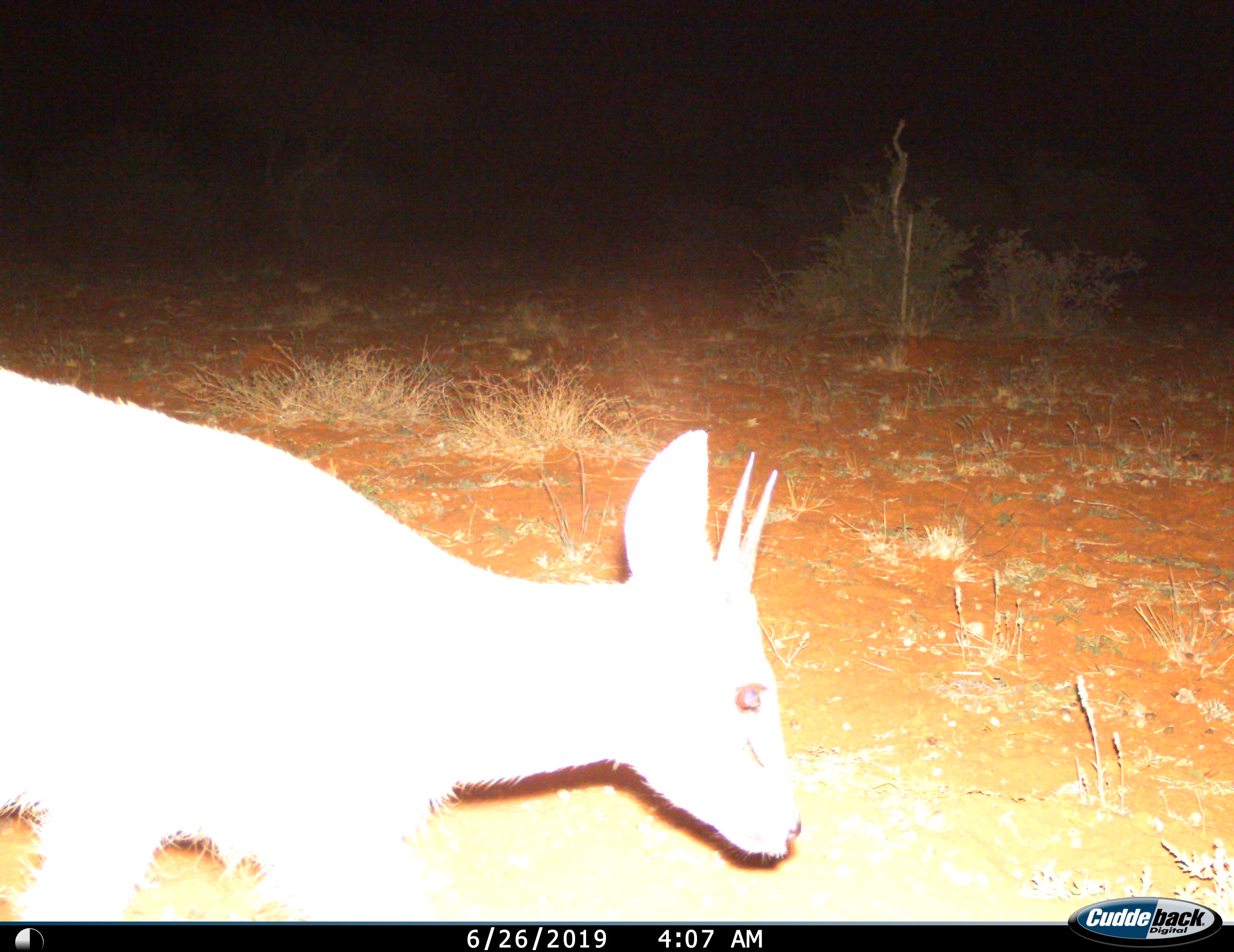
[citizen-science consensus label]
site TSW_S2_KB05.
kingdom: Animalia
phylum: Chordata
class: Mammalia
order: Artiodactyla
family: Bovidae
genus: Sylvicapra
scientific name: Sylvicapra grimmia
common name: common duiker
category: duikercommongrey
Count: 1.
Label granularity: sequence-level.